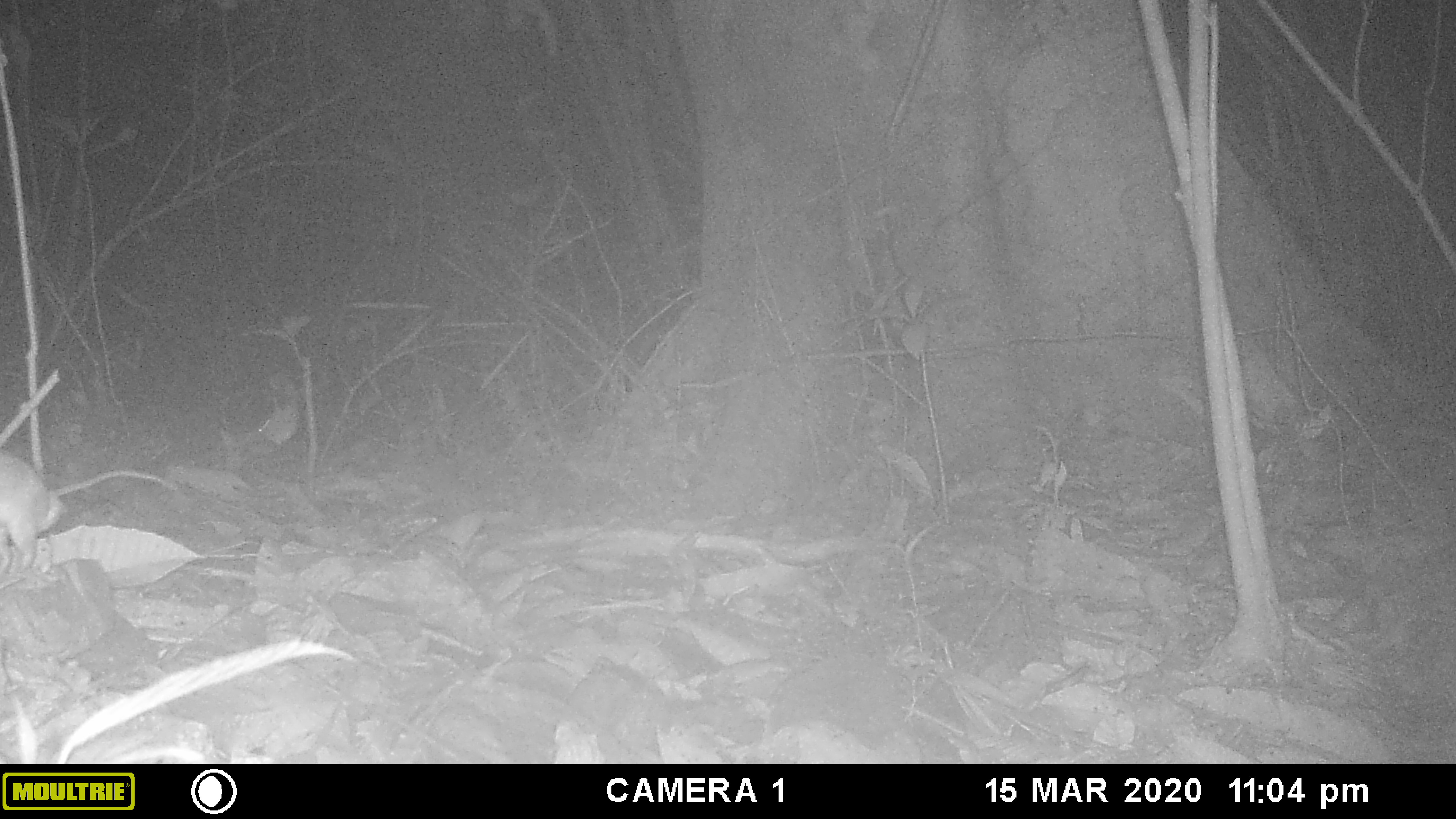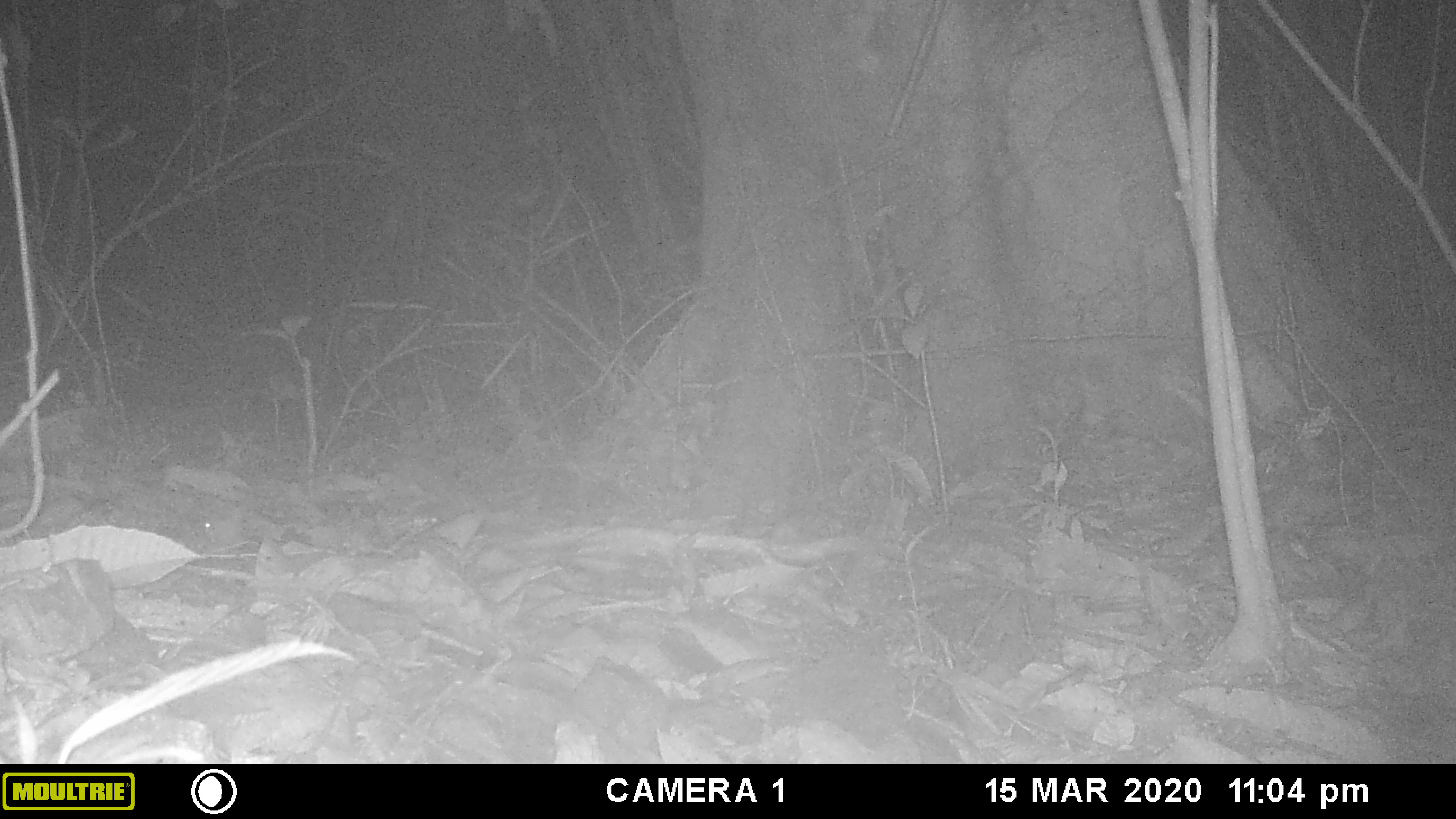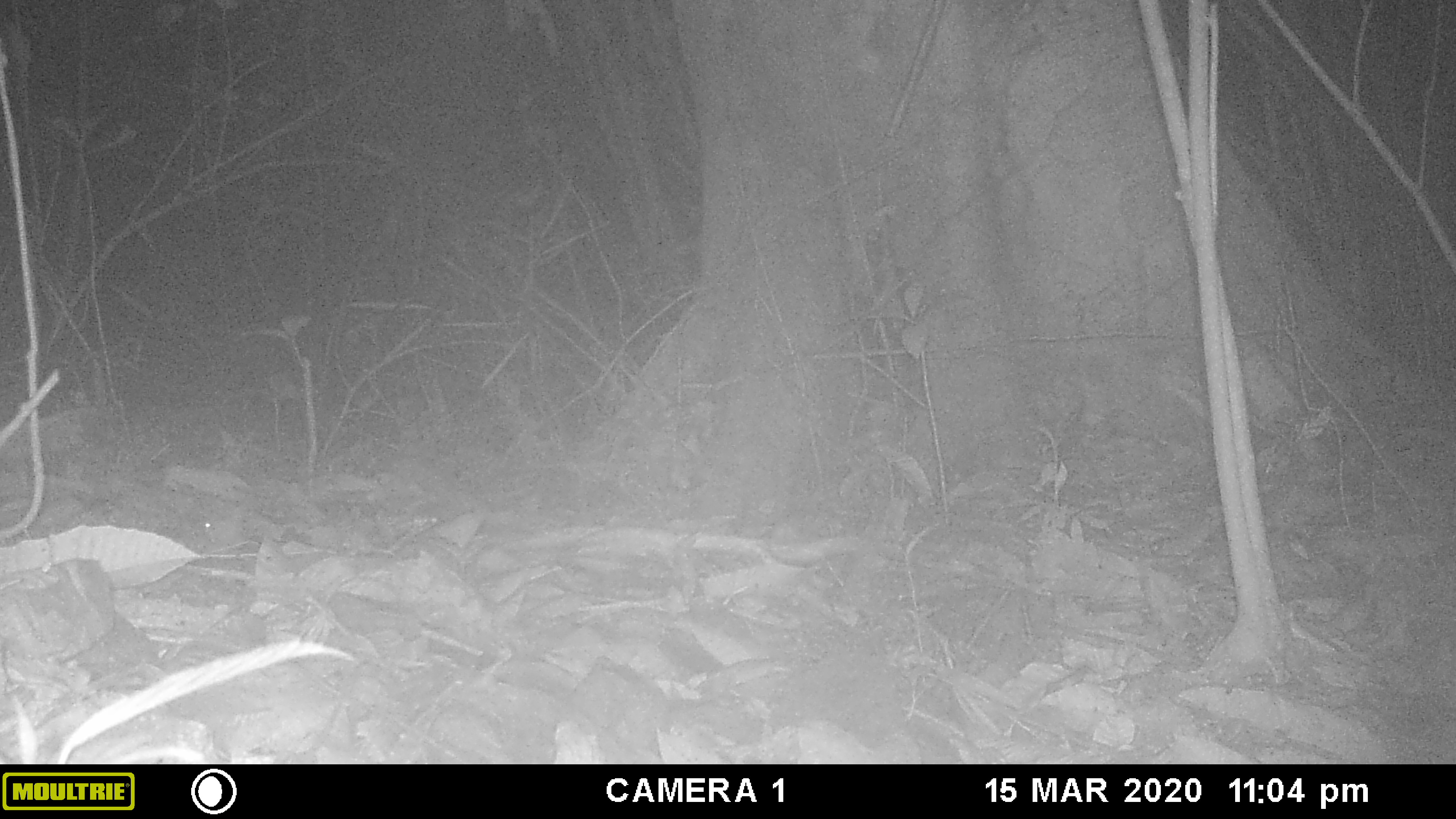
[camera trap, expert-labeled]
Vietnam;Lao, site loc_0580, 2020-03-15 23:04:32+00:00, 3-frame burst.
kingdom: Animalia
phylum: Chordata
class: Mammalia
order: Rodentia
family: Muridae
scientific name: Muridae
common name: old-world mice and rats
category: unidentified murid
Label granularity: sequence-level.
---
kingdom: Animalia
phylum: Arthropoda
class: Insecta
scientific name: Insecta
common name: insect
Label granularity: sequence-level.